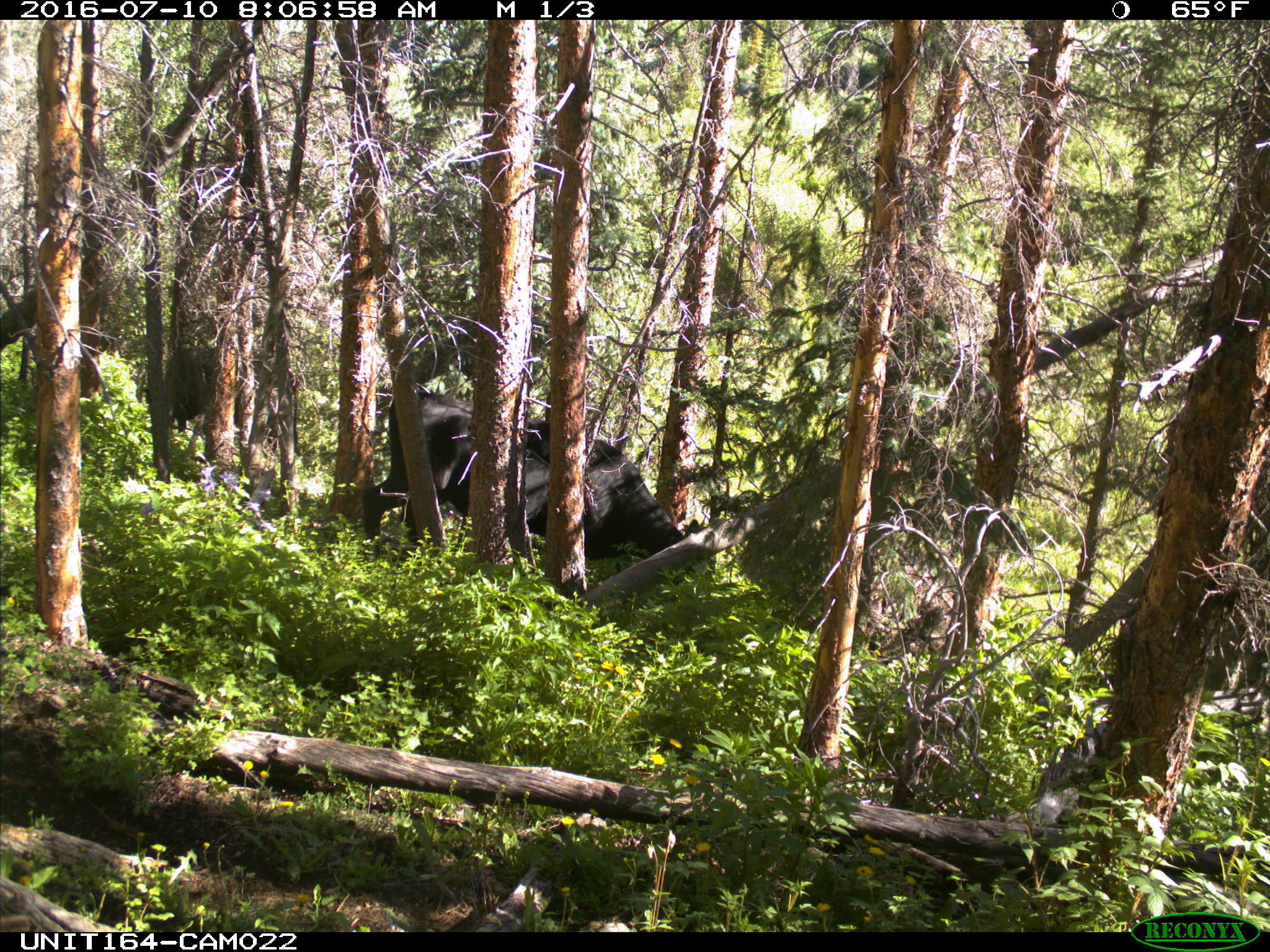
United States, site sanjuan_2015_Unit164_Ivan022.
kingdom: Animalia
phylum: Chordata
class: Mammalia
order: Artiodactyla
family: Bovidae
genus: Bos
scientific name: Bos taurus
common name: domestic cow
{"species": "Bos taurus (domestic cow)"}